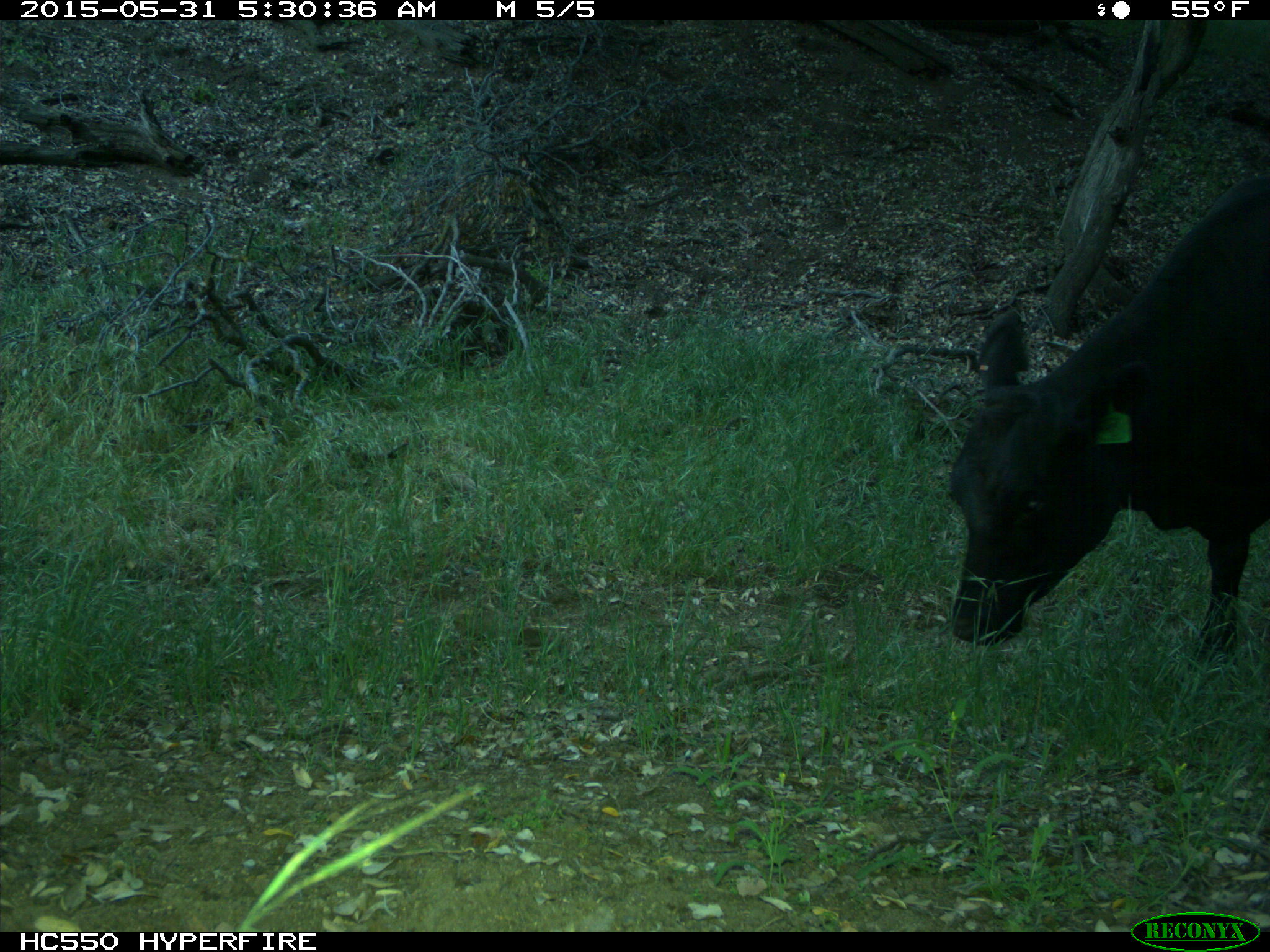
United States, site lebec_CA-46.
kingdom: Animalia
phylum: Chordata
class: Mammalia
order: Artiodactyla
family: Bovidae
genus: Bos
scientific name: Bos taurus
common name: domestic cow